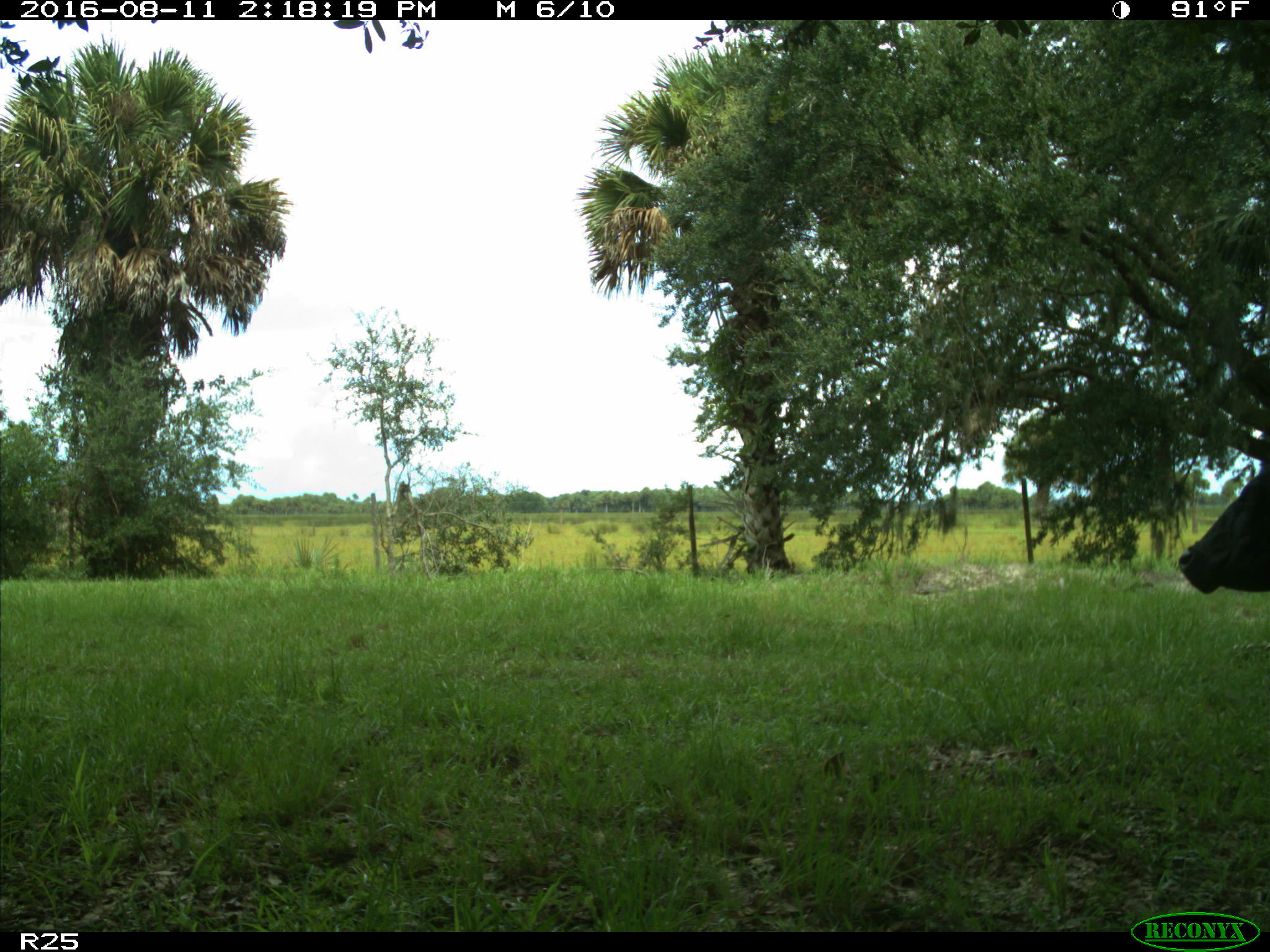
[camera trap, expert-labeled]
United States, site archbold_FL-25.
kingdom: Animalia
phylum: Chordata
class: Mammalia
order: Artiodactyla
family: Bovidae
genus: Bos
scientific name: Bos taurus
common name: domestic cow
Bos taurus (domestic cow).